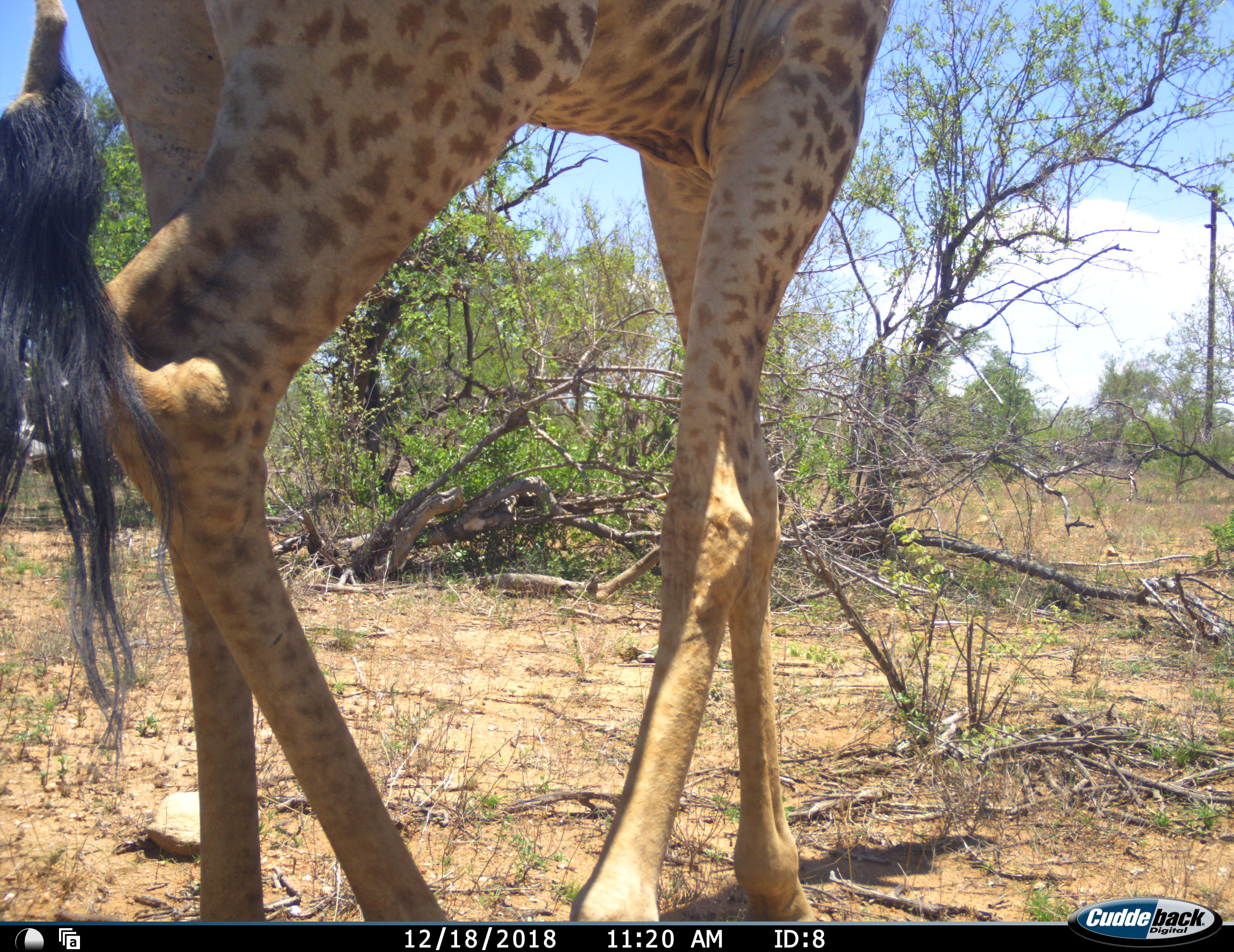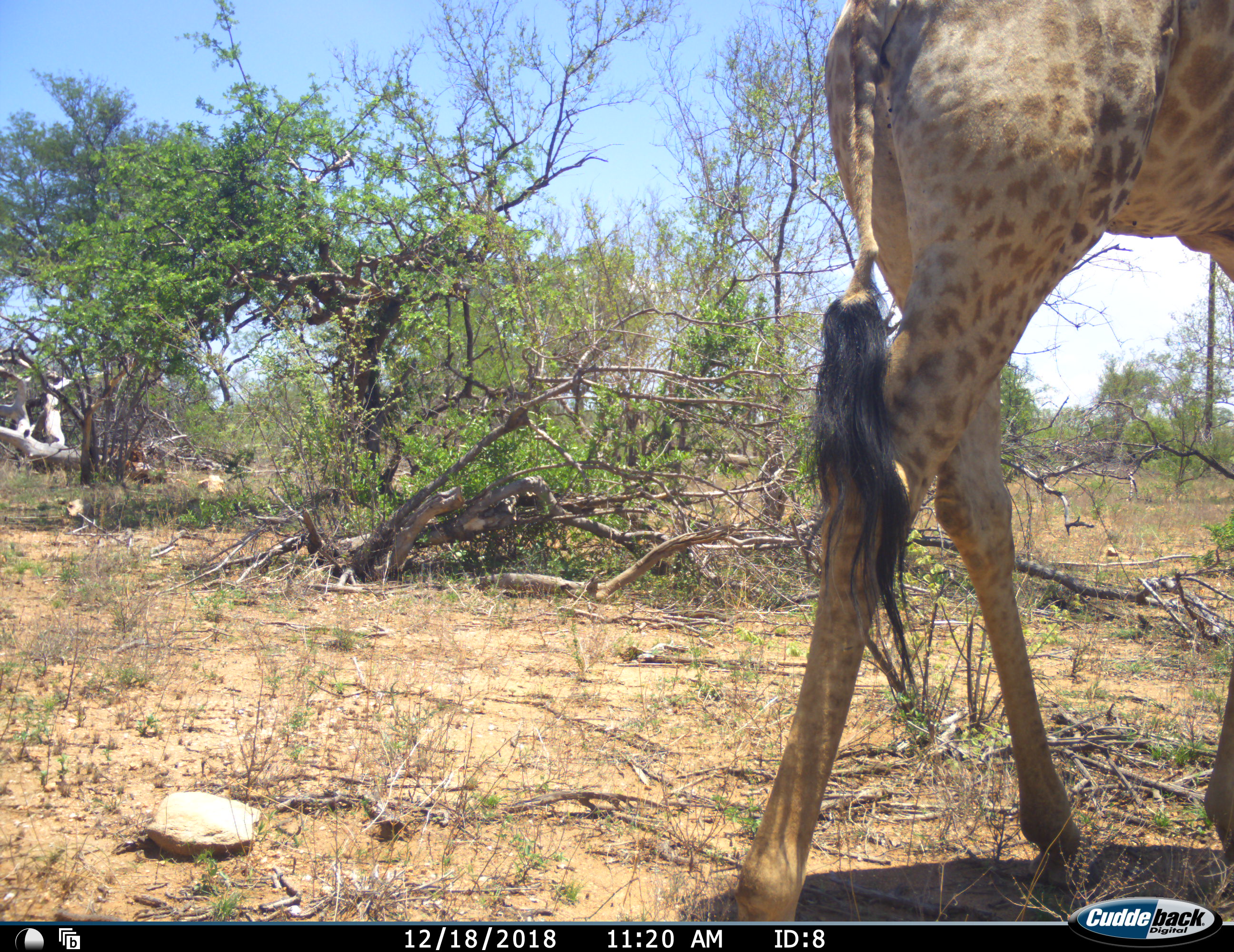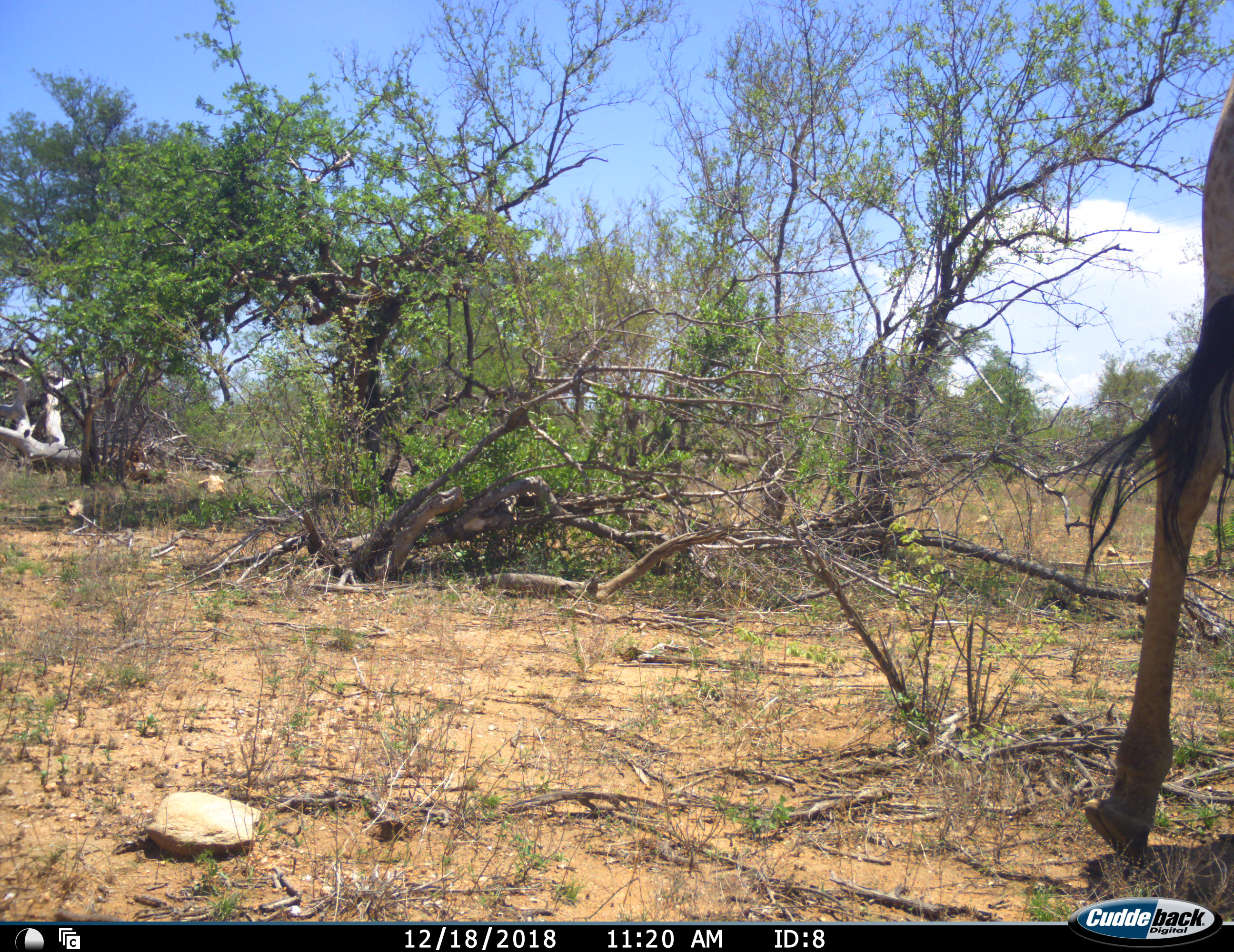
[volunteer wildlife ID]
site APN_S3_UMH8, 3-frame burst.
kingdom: Animalia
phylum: Chordata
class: Mammalia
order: Artiodactyla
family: Giraffidae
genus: Giraffa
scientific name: Giraffa camelopardalis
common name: giraffe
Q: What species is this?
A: Giraffe (Giraffa camelopardalis).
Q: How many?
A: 1.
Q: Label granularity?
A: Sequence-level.